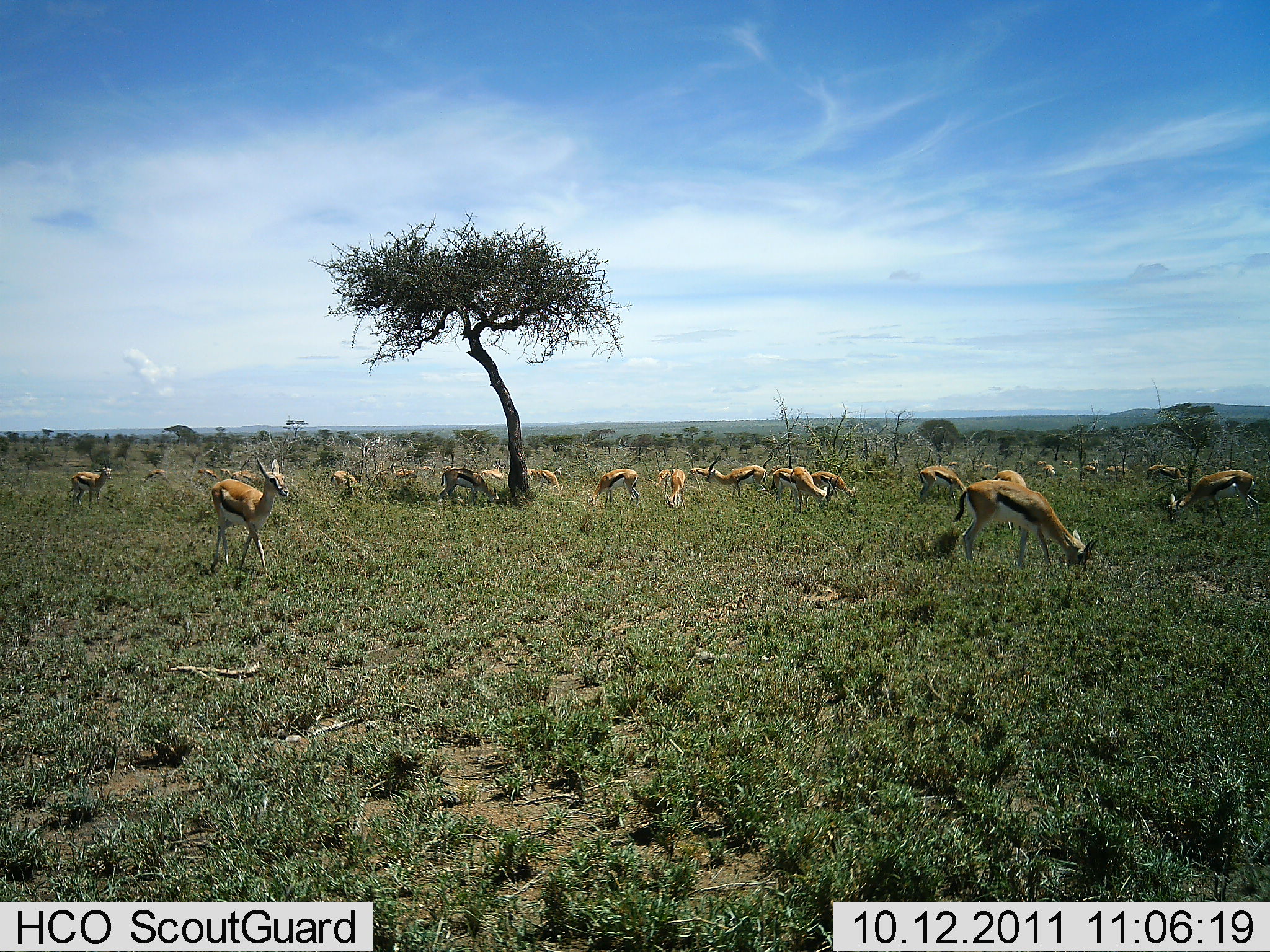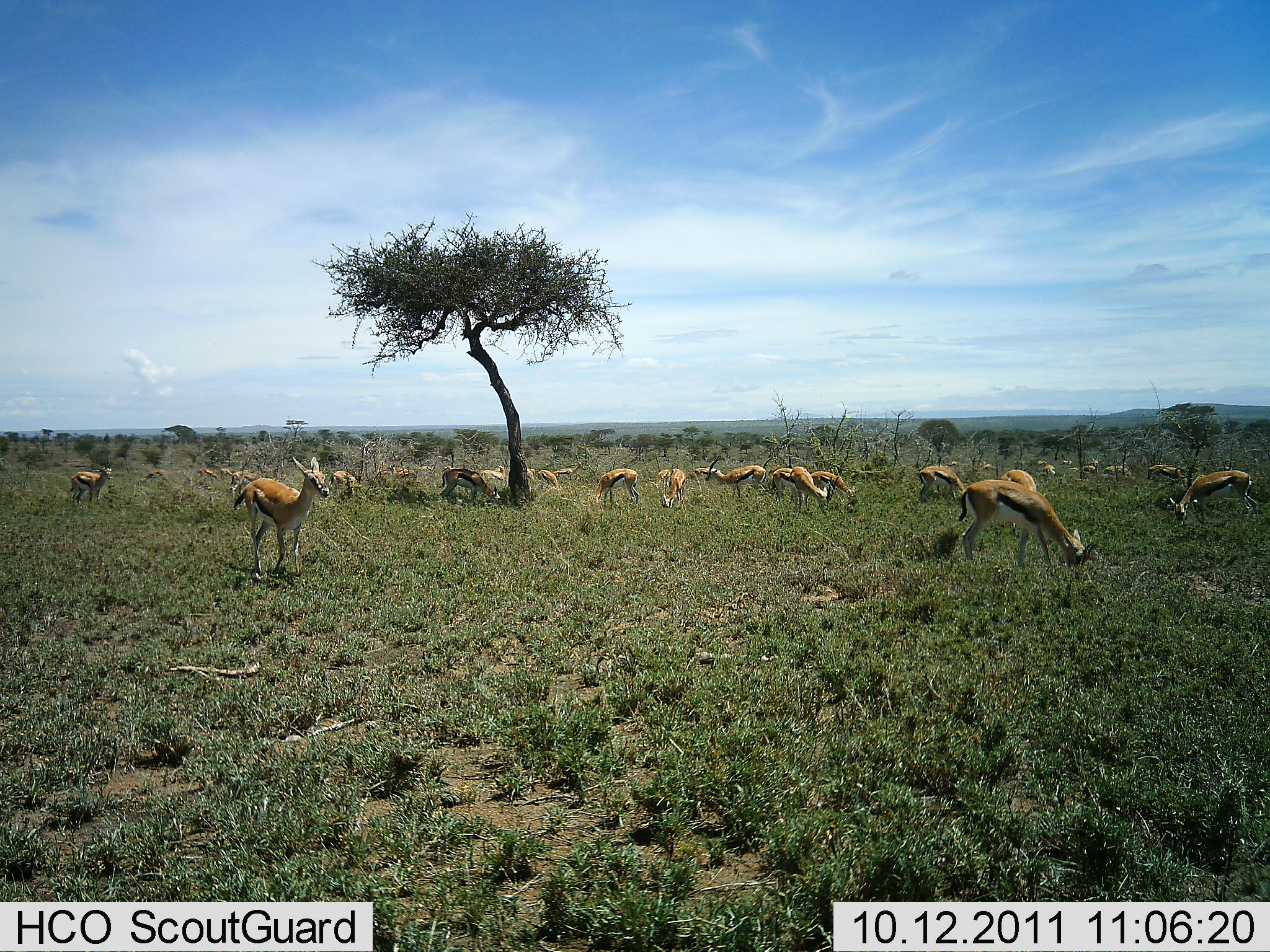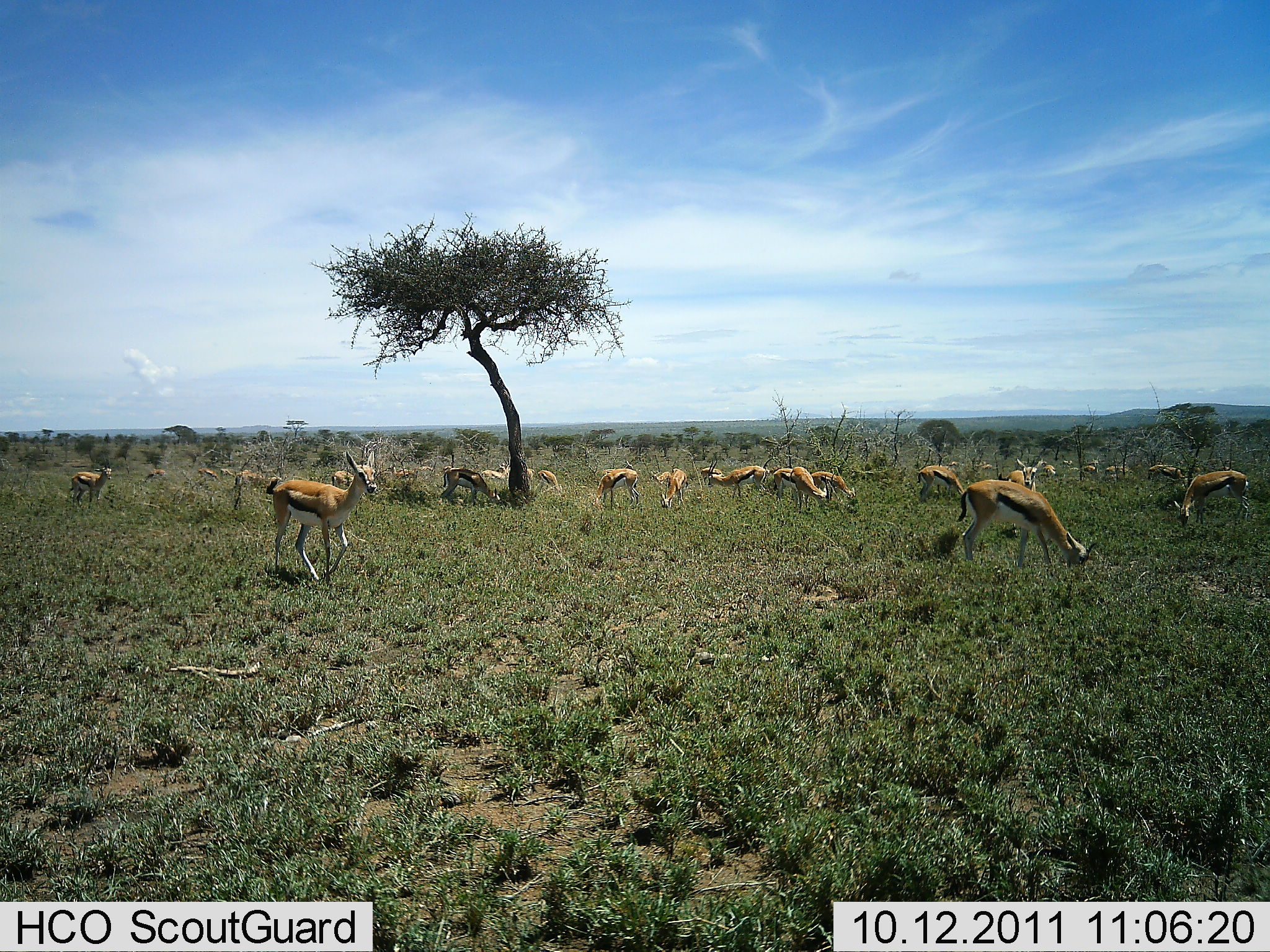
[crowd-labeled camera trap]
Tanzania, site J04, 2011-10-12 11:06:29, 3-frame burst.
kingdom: Animalia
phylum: Chordata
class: Mammalia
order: Artiodactyla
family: Bovidae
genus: Eudorcas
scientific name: Eudorcas thomsonii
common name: thomson's gazelle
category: gazellethomsons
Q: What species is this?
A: Gazellethomsons (thomson's gazelle) (Eudorcas thomsonii).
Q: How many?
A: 11-50.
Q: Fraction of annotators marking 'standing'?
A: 54%.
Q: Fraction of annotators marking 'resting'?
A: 15%.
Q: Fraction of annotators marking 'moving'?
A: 46%.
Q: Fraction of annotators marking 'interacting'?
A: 8%.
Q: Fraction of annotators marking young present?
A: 0%.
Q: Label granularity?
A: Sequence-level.